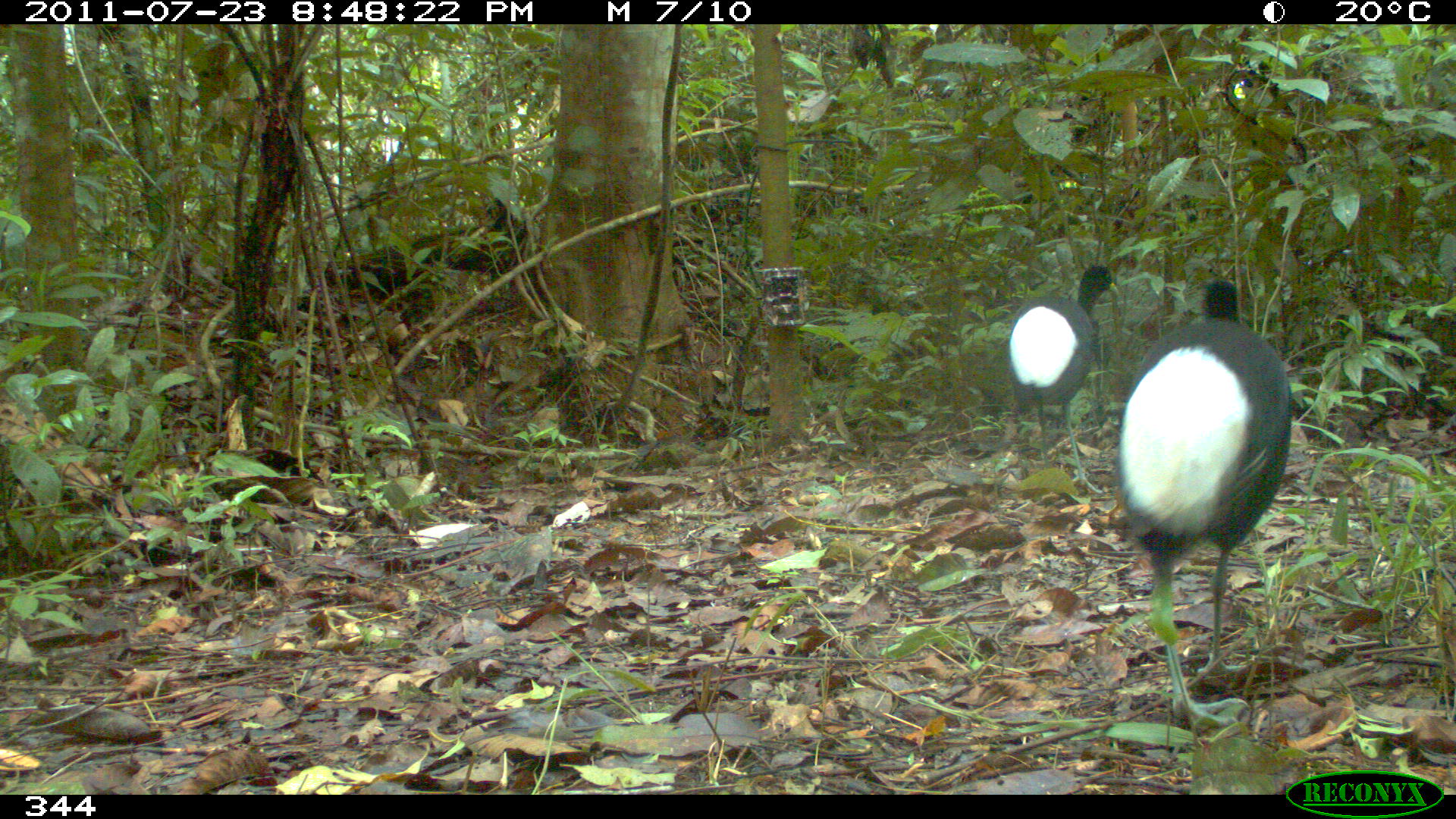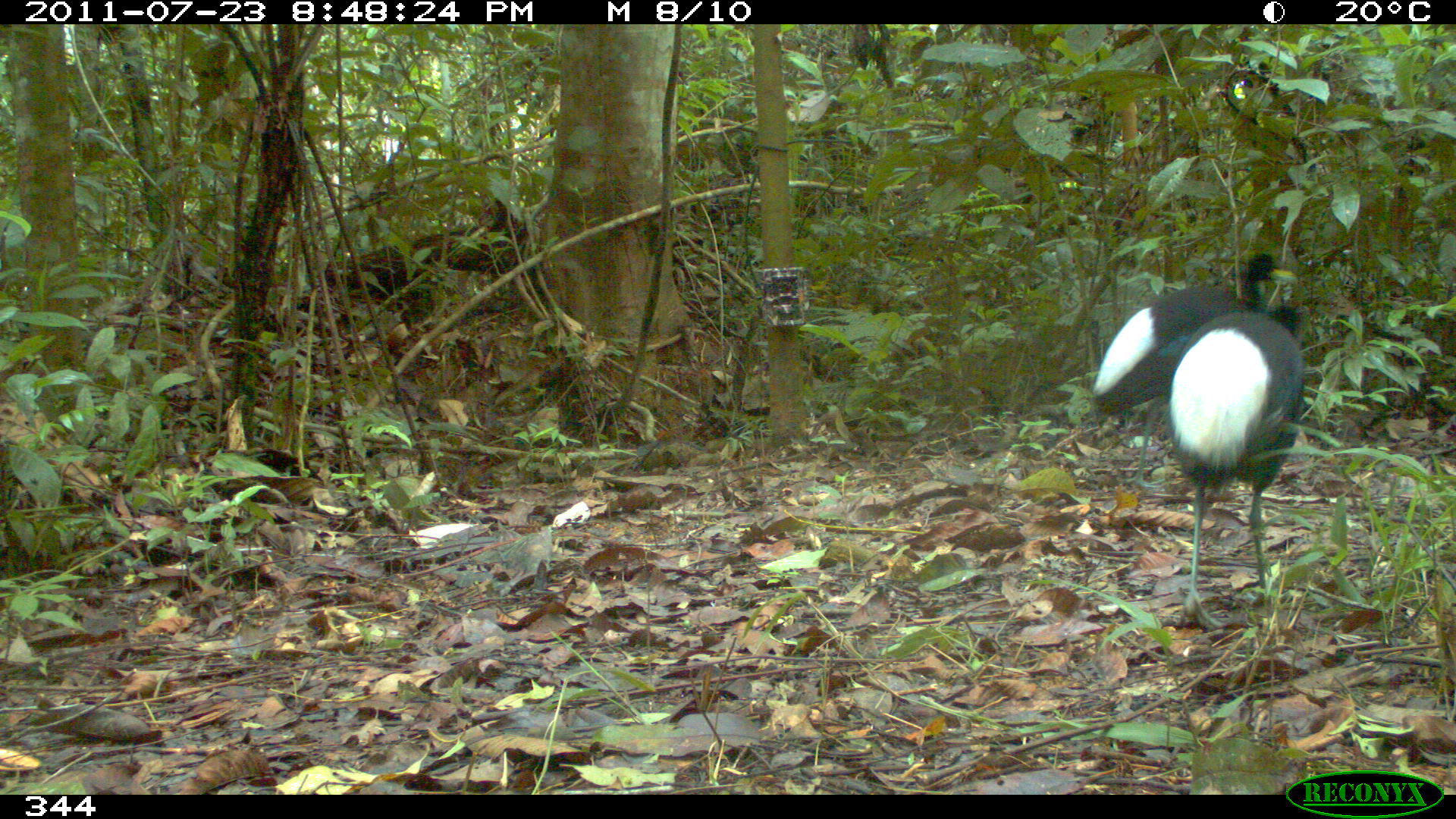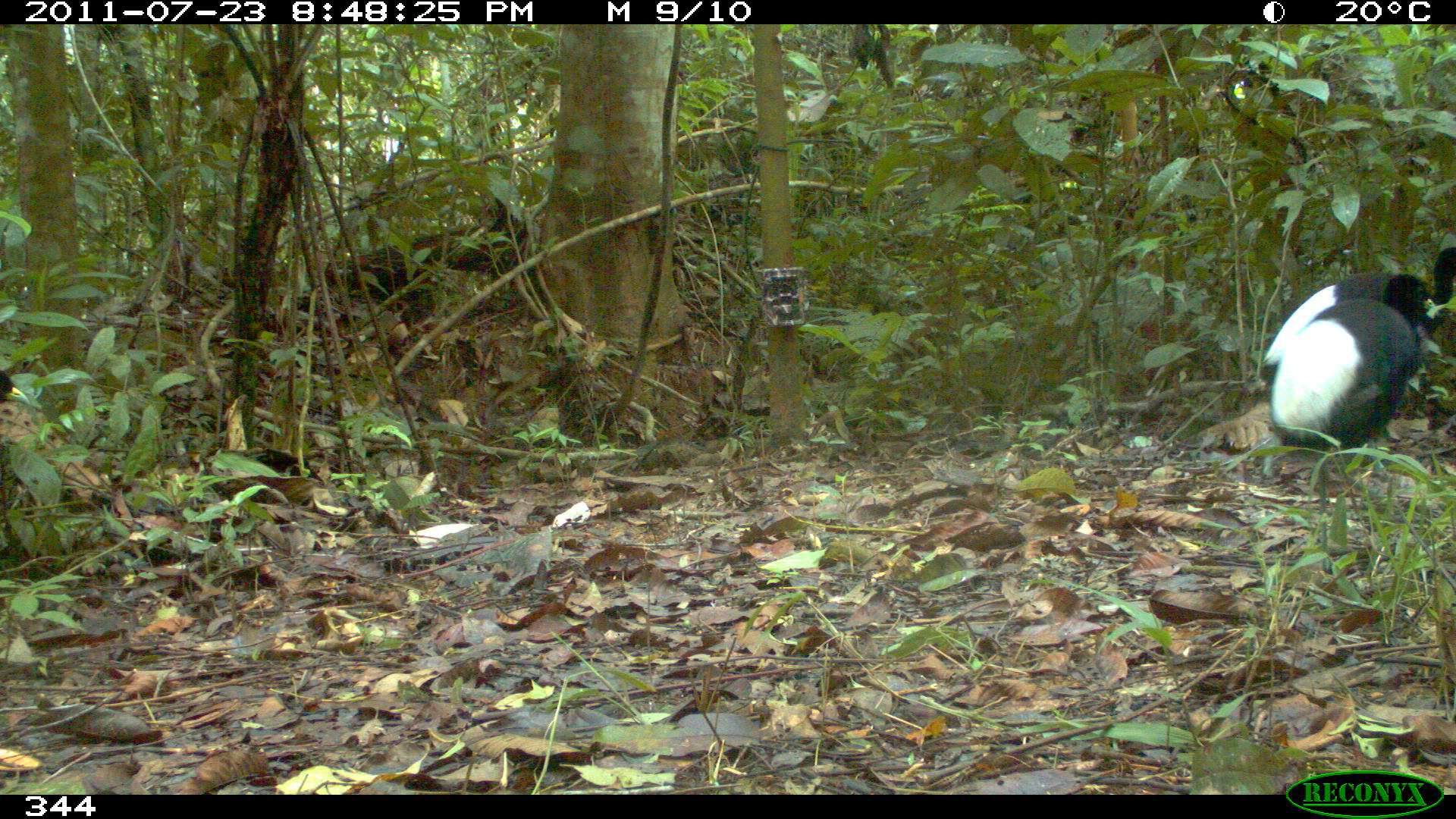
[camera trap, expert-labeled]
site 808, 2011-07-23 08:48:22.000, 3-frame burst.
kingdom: Animalia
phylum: Chordata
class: Aves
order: Gruiformes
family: Psophiidae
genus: Psophia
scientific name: Psophia leucoptera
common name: pale-winged trumpeter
Psophia leucoptera (pale-winged trumpeter).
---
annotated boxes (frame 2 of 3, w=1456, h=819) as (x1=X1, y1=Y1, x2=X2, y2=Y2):
psophia leucoptera: (x1=1163, y1=307, x2=1304, y2=632); (x1=1092, y1=252, x2=1281, y2=488)